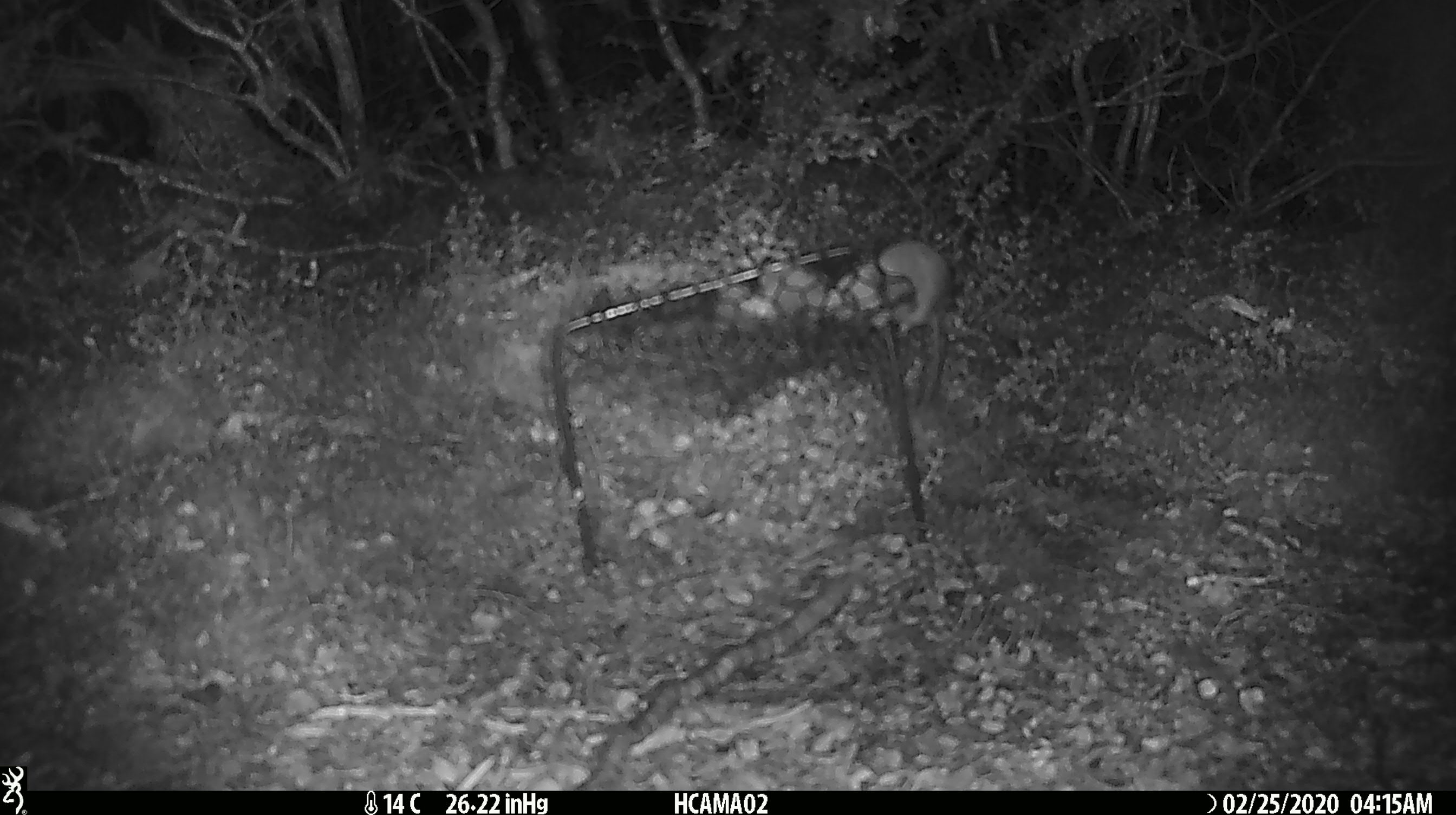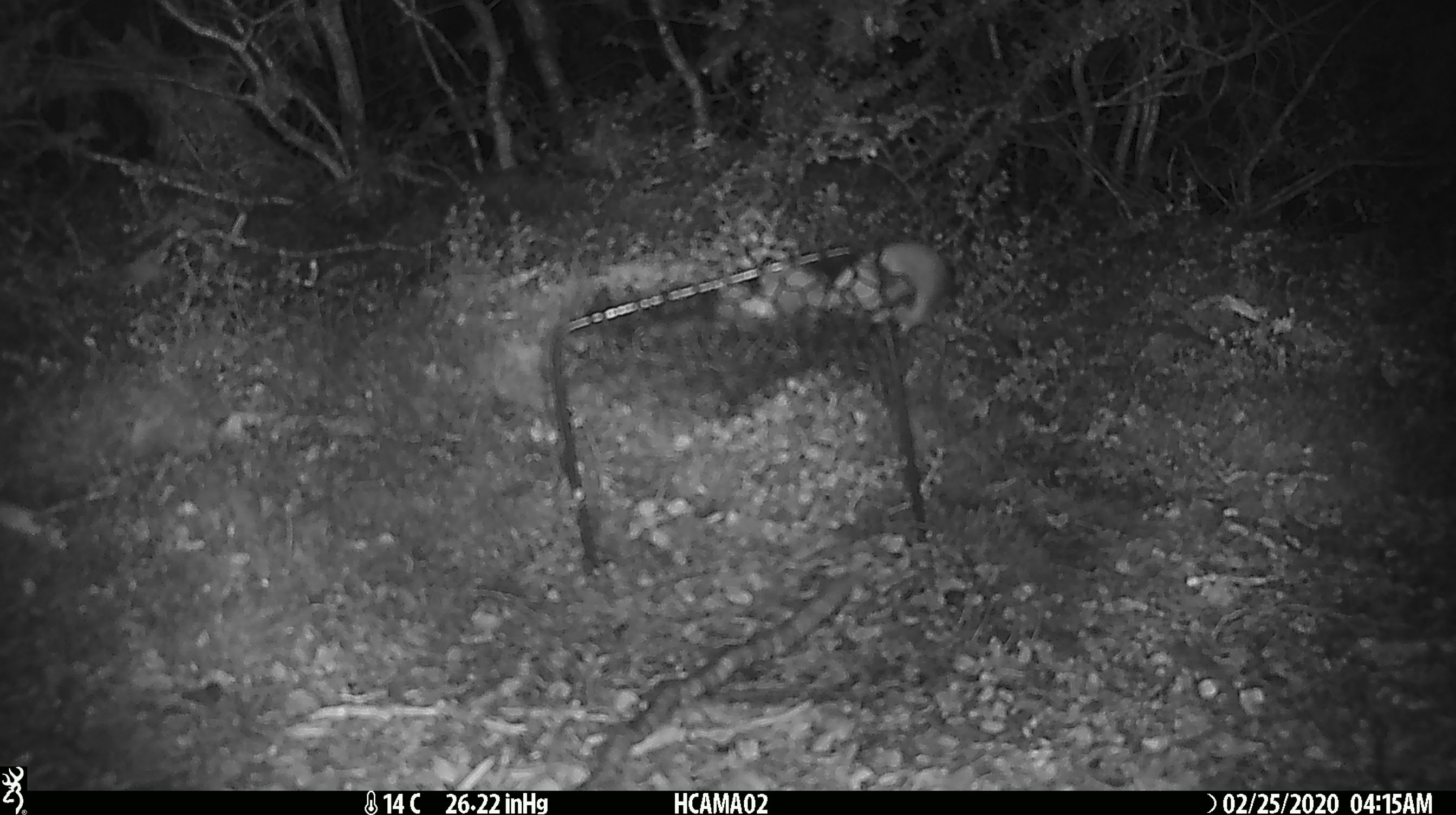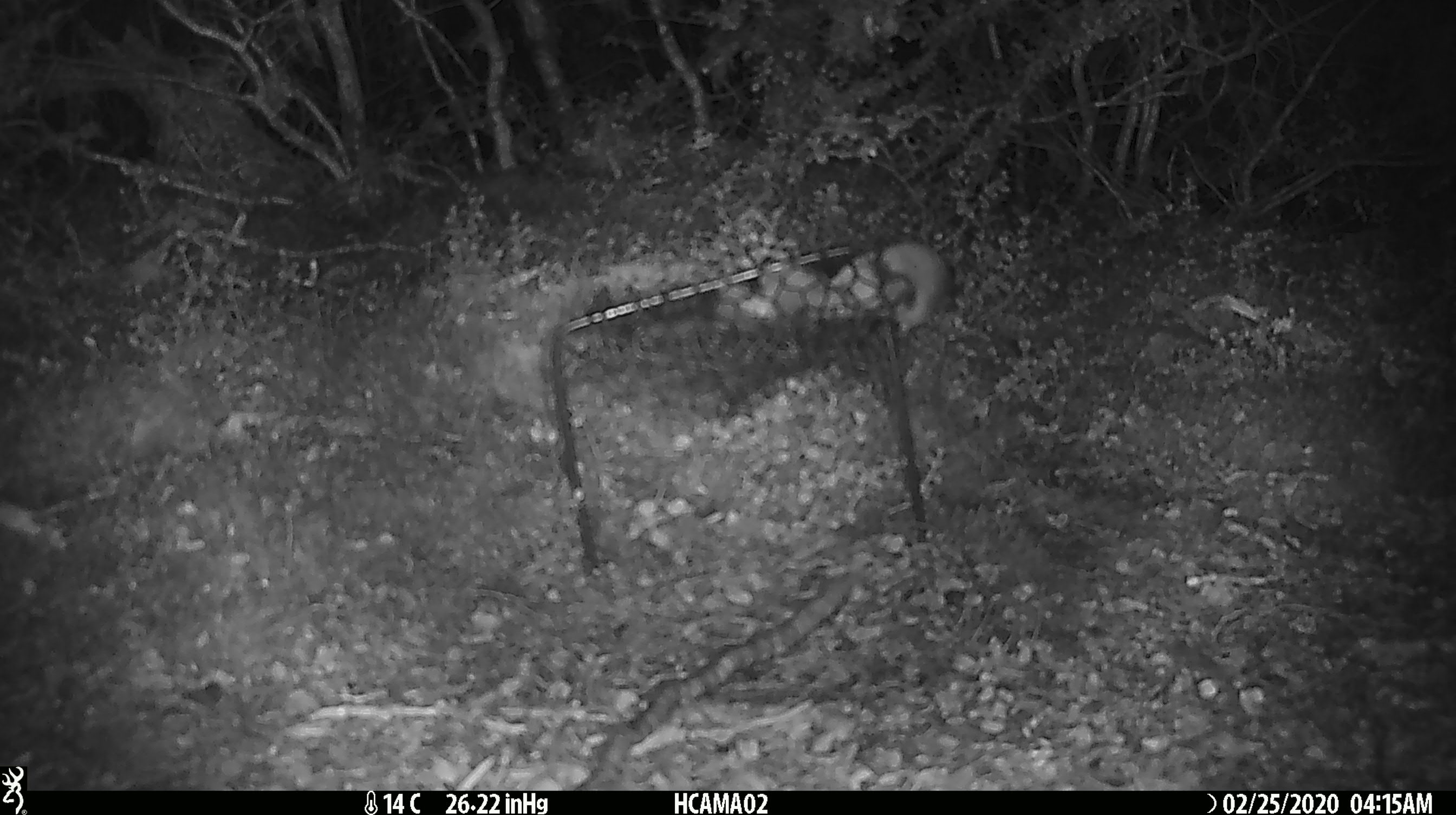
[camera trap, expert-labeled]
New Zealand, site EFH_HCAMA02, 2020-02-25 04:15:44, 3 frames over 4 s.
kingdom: Animalia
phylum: Chordata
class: Mammalia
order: Rodentia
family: Muridae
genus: Mus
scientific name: Mus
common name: mouse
Mouse (Mus).